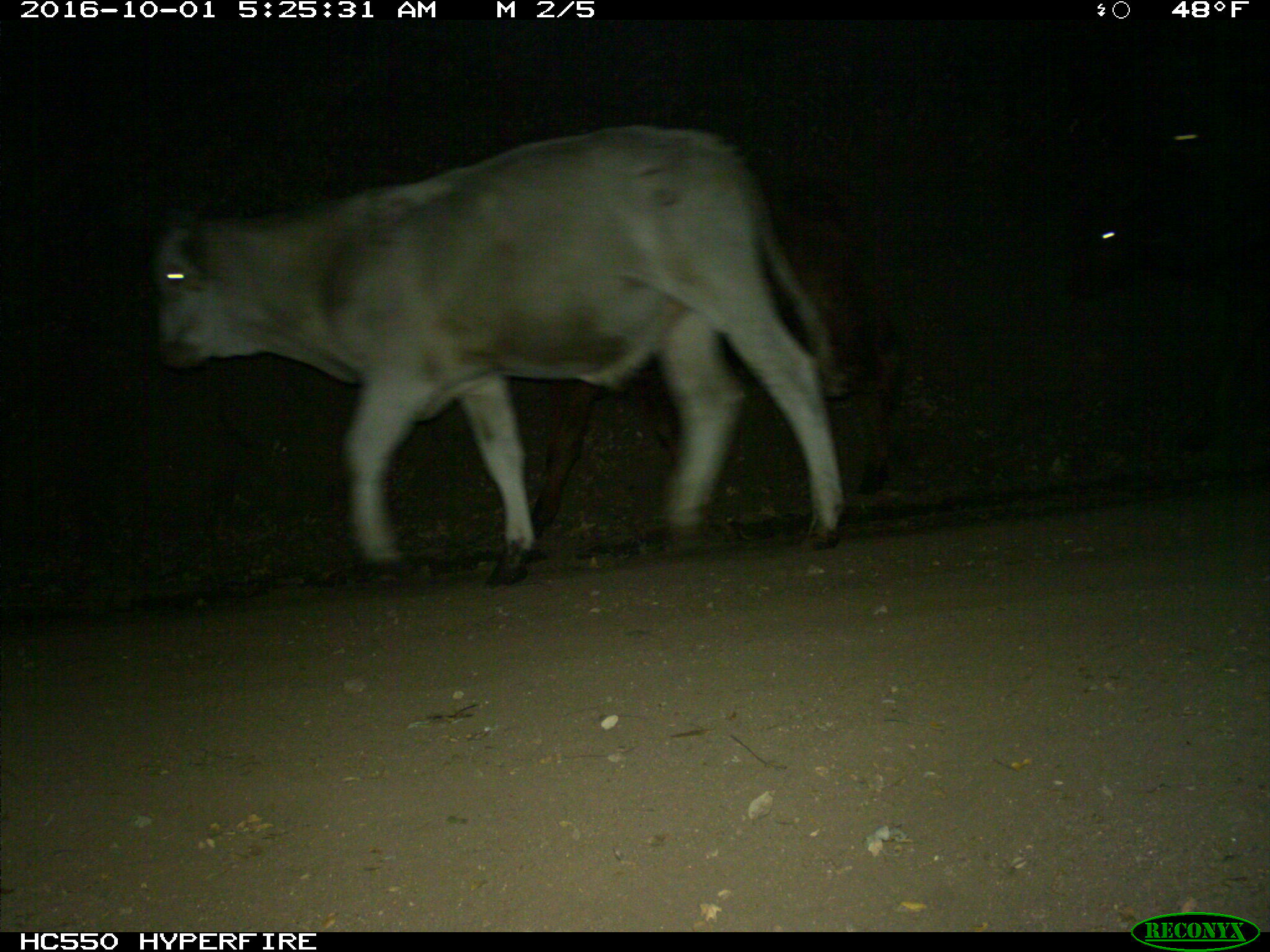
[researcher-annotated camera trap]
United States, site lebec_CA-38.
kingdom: Animalia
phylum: Chordata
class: Mammalia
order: Artiodactyla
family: Bovidae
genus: Bos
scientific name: Bos taurus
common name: domestic cow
Bos taurus (domestic cow).